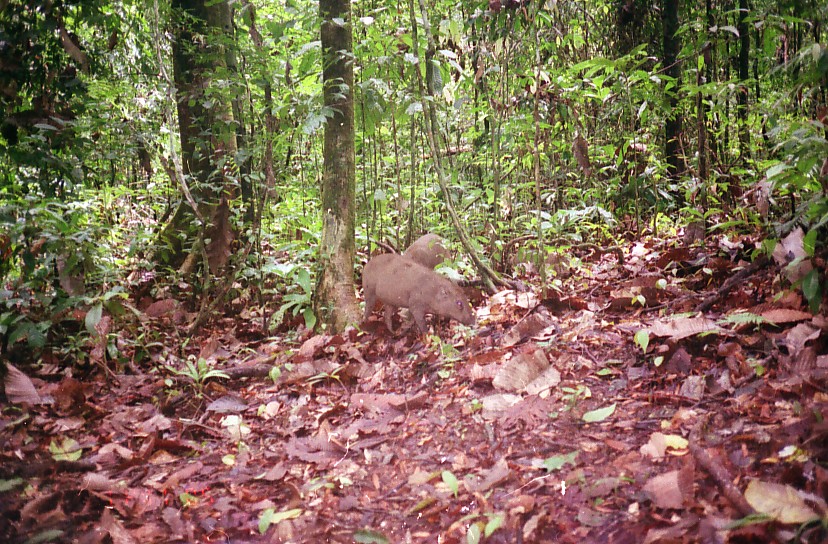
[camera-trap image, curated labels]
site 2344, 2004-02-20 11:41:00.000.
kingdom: Animalia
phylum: Chordata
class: Mammalia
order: Artiodactyla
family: Suidae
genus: Sus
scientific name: Sus scrofa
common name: wild boar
Sus scrofa (wild boar), count 2.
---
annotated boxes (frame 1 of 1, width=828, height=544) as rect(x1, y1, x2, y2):
sus scrofa: rect(362, 253, 477, 338); rect(400, 233, 451, 271)